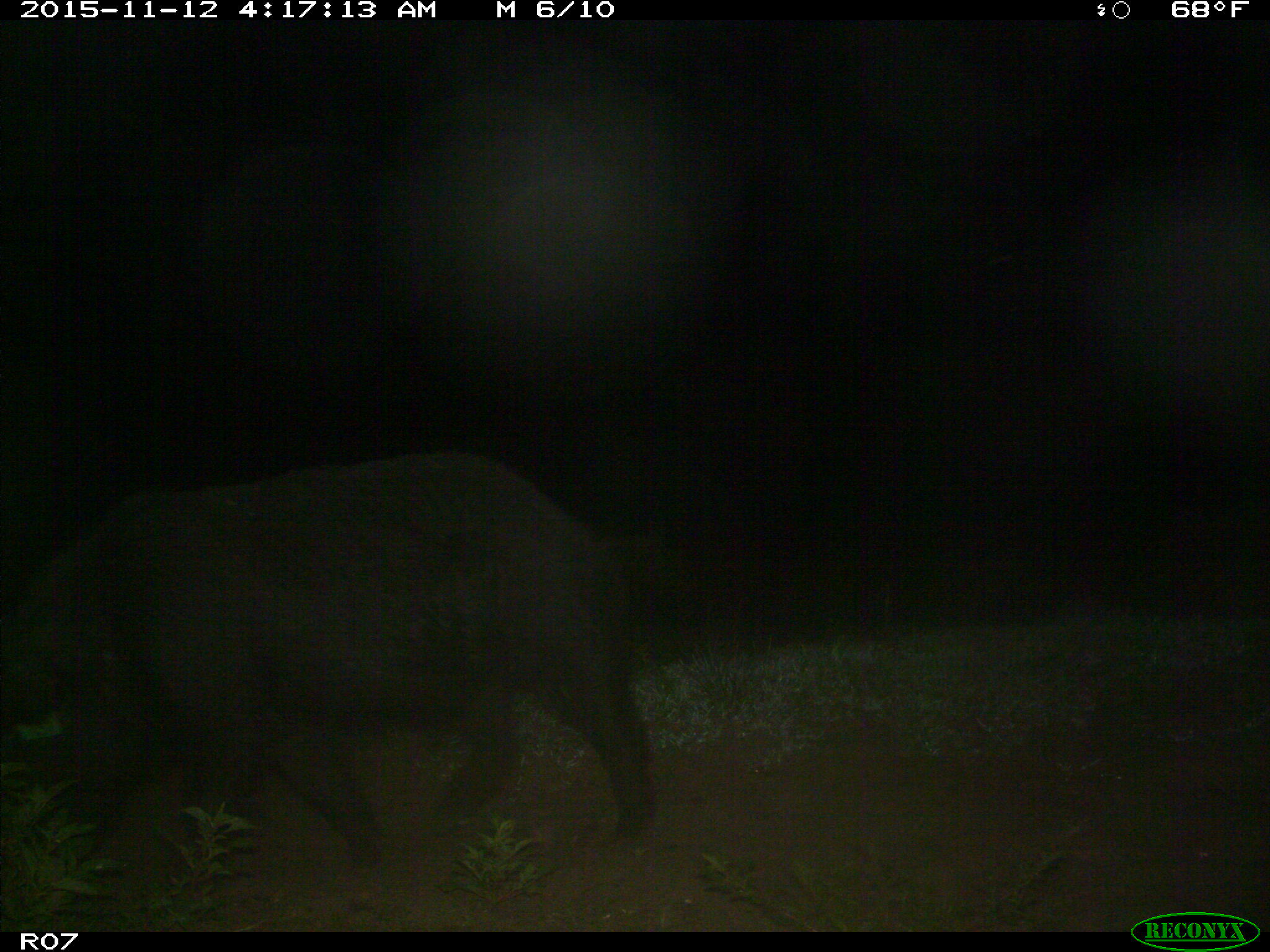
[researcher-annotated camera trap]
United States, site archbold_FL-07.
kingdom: Animalia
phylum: Chordata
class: Mammalia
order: Artiodactyla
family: Suidae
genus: Sus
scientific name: Sus scrofa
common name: wild boar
Sus scrofa (wild boar).